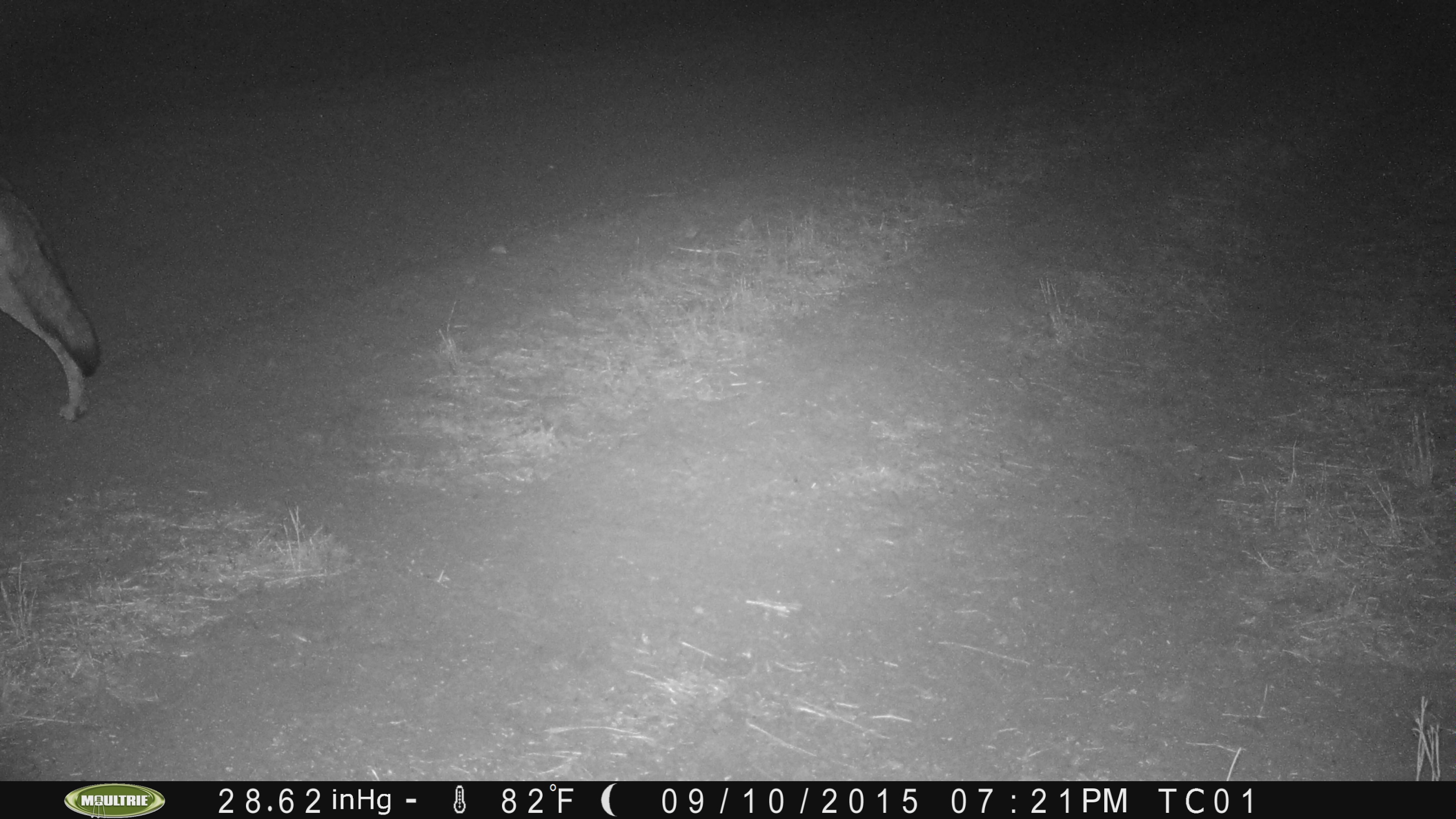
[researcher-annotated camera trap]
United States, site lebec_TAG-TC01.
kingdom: Animalia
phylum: Chordata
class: Mammalia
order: Carnivora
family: Canidae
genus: Canis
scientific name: Canis latrans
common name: coyote